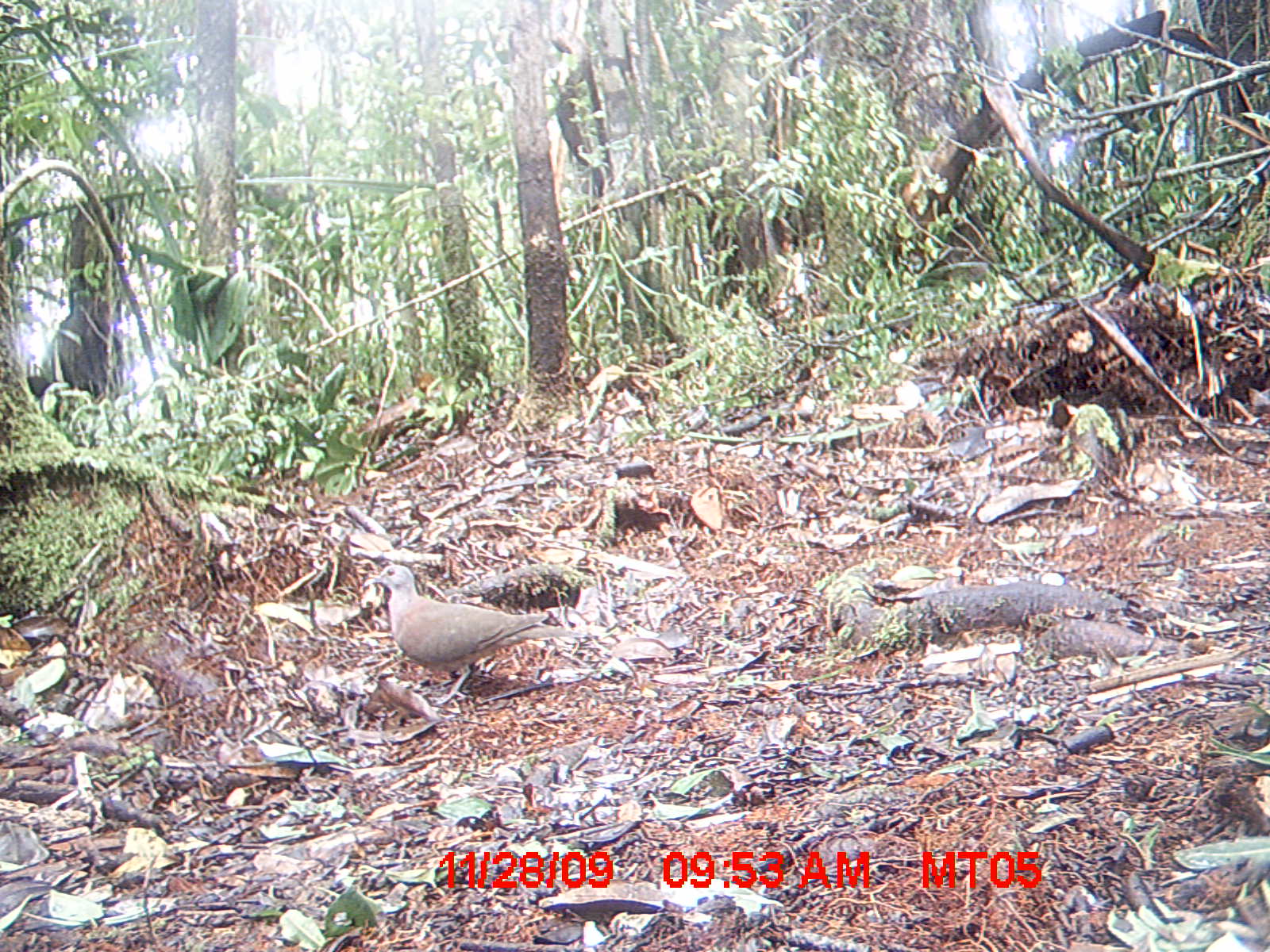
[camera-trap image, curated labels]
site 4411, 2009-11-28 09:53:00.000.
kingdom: Animalia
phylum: Chordata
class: Aves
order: Columbiformes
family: Columbidae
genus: Streptopelia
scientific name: Streptopelia picturata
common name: malagasy turtle dove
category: nesoenas picturata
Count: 1.